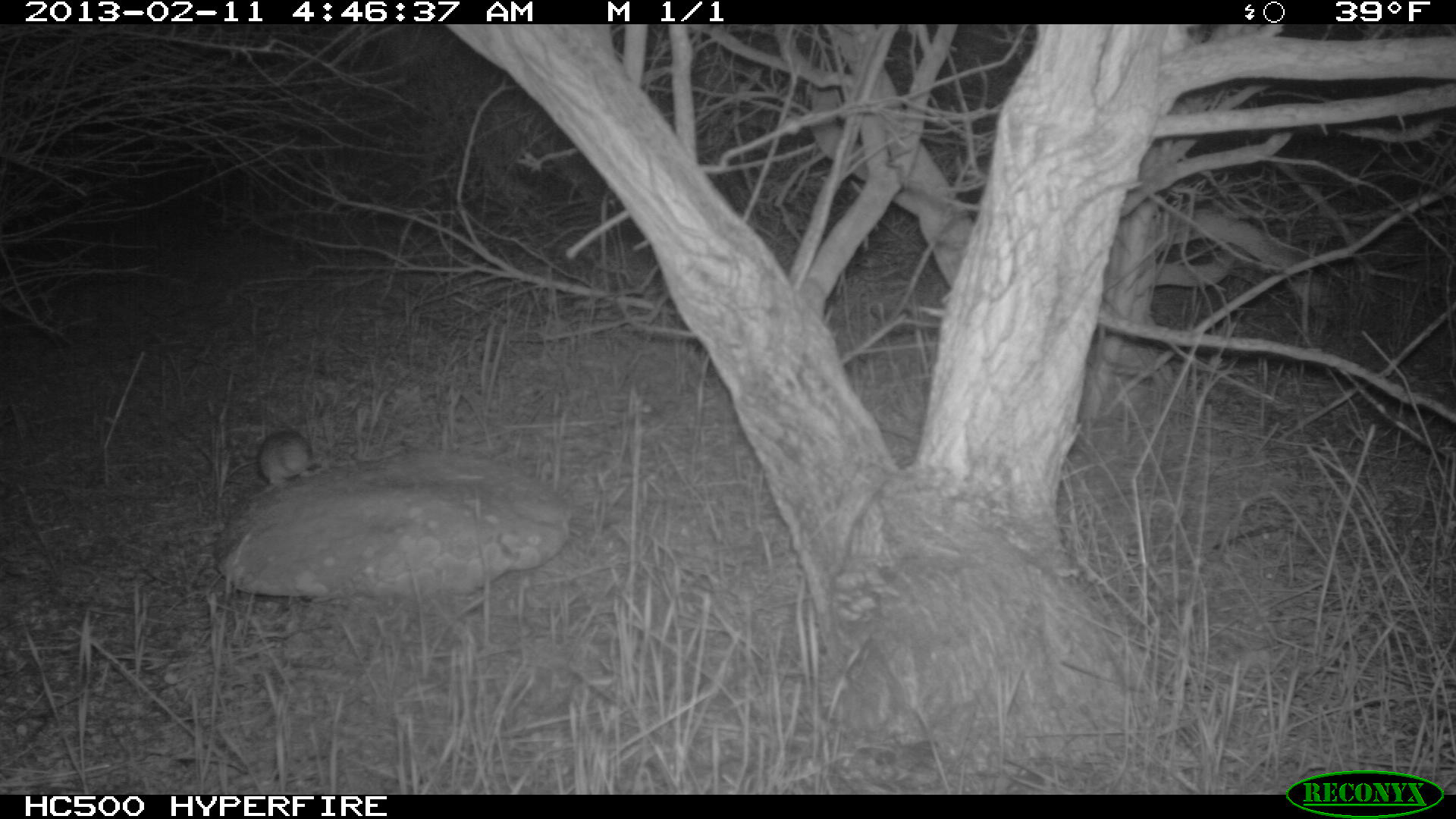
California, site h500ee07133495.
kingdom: Animalia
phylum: Chordata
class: Mammalia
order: Rodentia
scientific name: Rodentia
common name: rodent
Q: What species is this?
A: Rodent (Rodentia).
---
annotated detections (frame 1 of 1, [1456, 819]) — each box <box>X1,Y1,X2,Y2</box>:
rodent: <box>250,428,325,501</box>